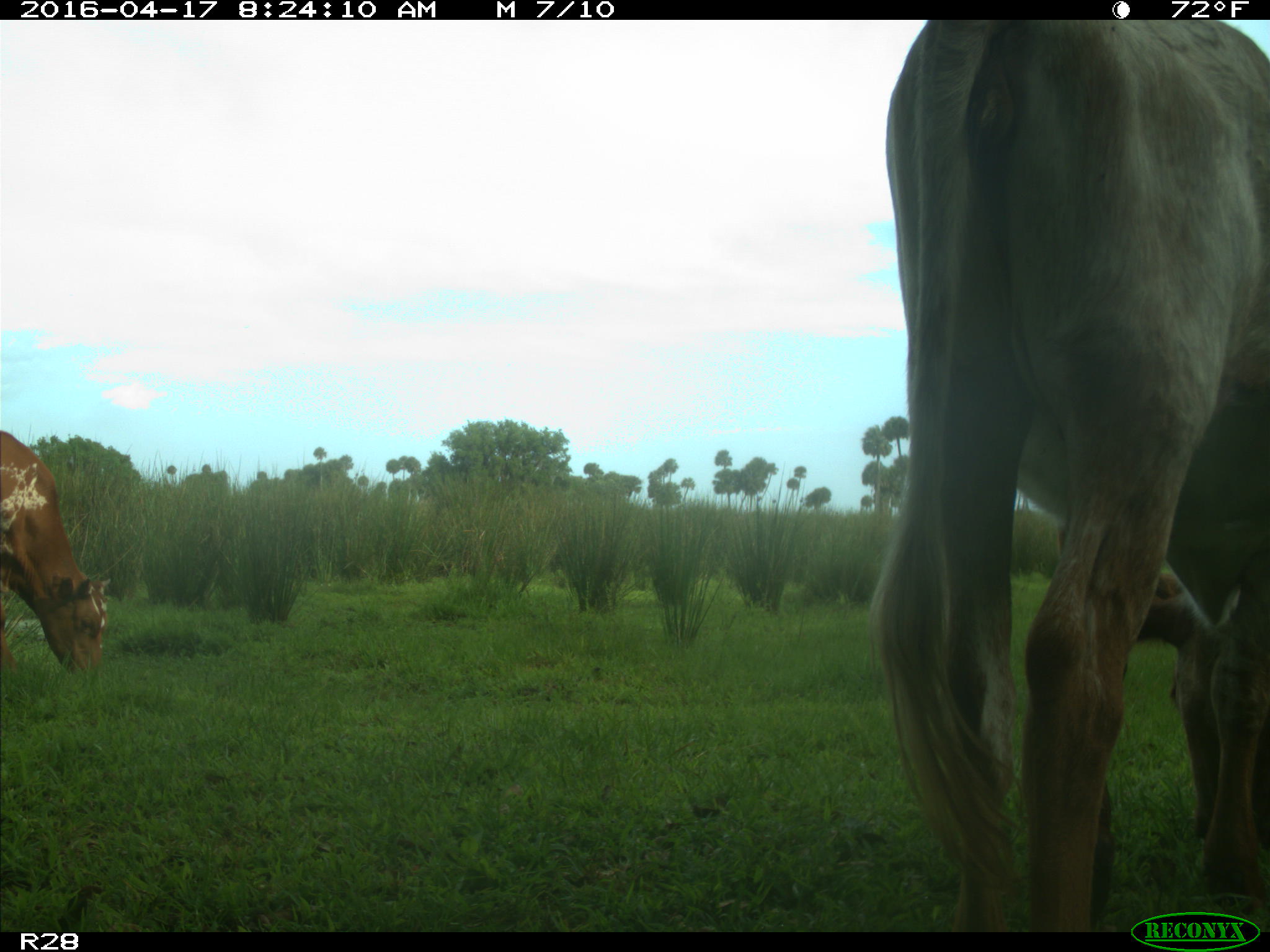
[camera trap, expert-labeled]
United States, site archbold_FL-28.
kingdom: Animalia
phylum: Chordata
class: Mammalia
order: Artiodactyla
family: Bovidae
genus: Bos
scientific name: Bos taurus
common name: domestic cow